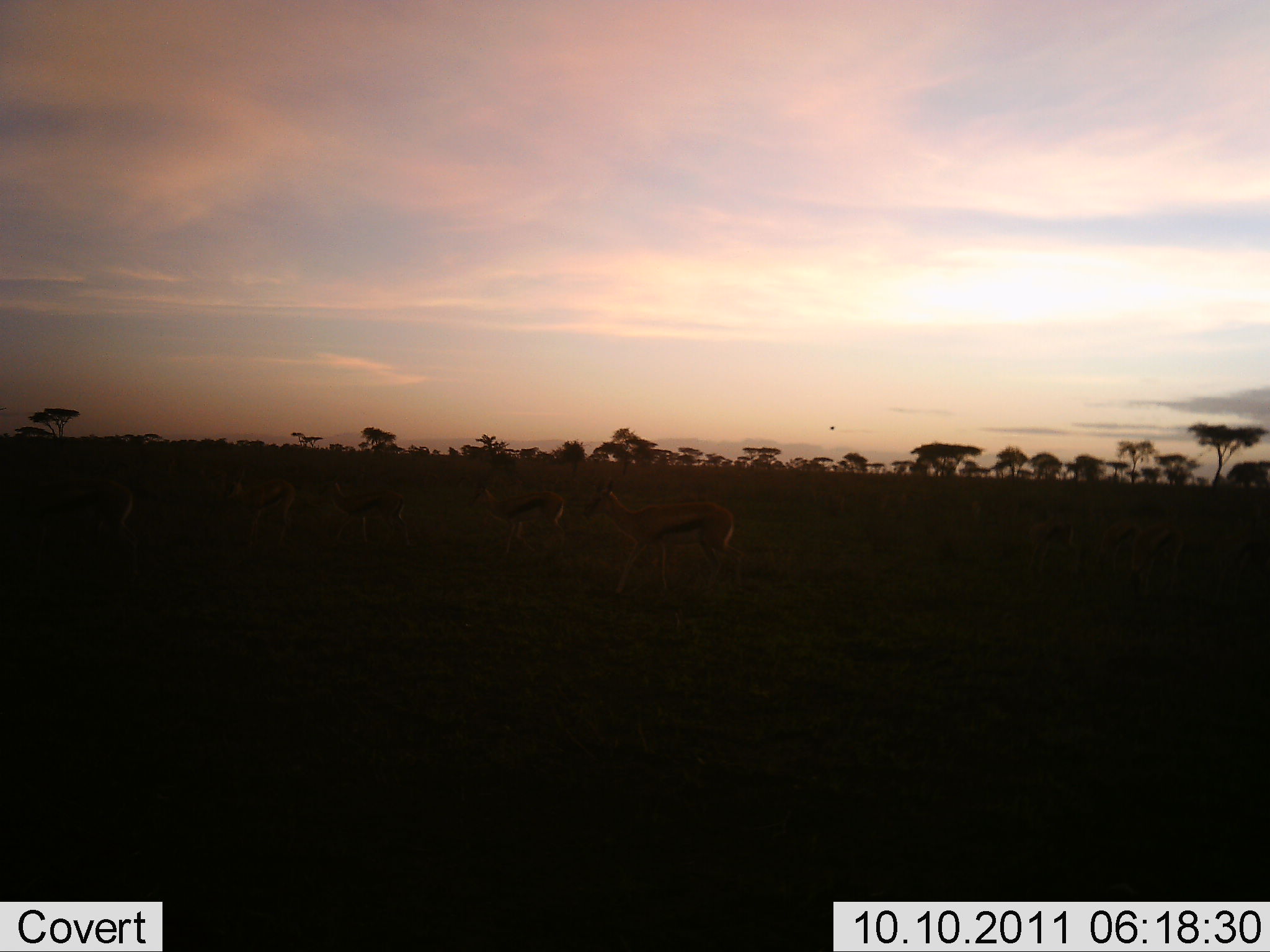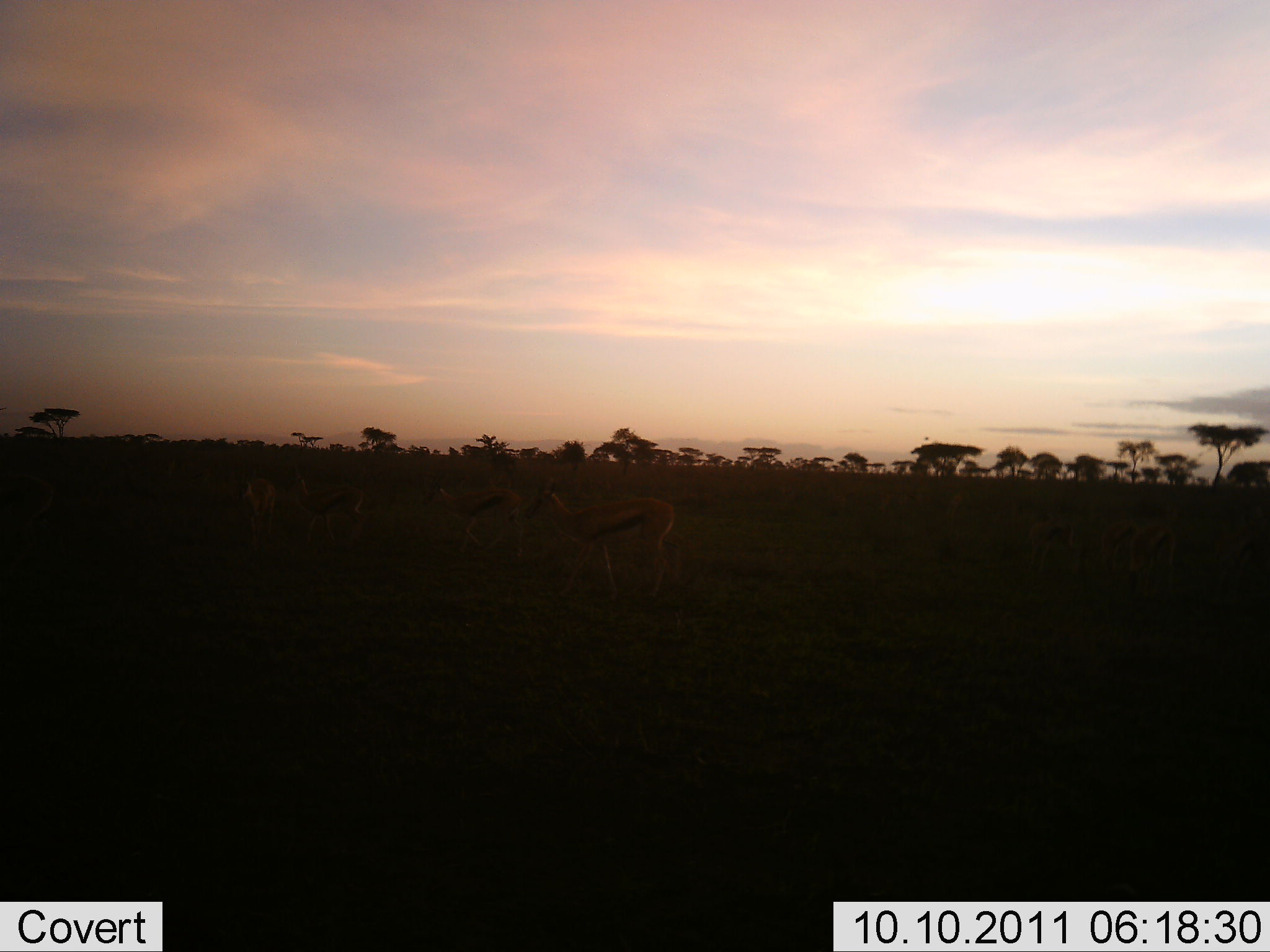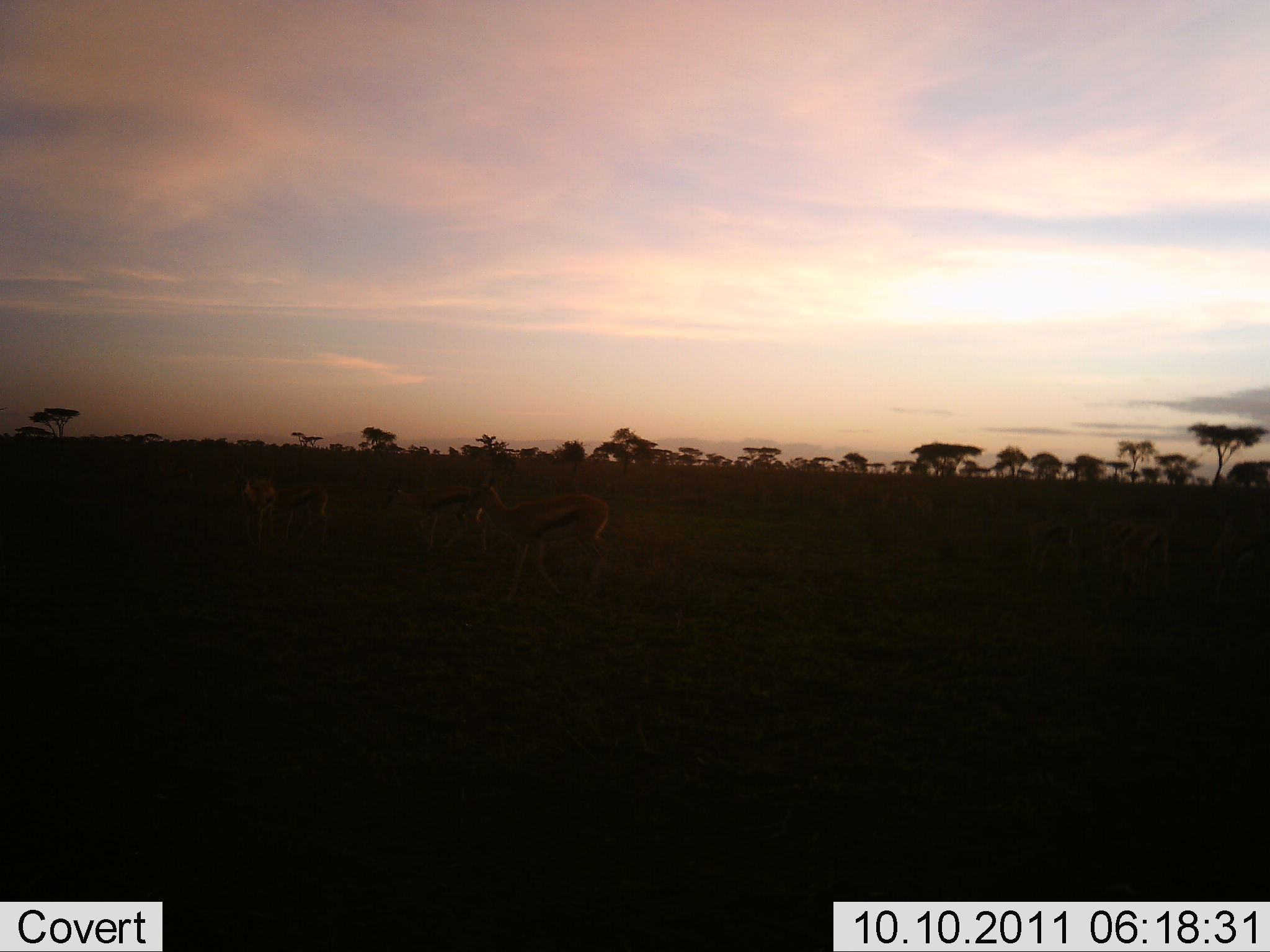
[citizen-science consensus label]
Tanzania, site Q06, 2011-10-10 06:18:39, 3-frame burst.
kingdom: Animalia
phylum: Chordata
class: Mammalia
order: Artiodactyla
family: Bovidae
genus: Eudorcas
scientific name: Eudorcas thomsonii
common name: thomson's gazelle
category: gazellethomsons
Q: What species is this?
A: Gazellethomsons (thomson's gazelle) (Eudorcas thomsonii).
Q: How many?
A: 5.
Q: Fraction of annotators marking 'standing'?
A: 27%.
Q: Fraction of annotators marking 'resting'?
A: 0%.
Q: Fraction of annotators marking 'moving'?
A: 73%.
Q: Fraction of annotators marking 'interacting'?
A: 9%.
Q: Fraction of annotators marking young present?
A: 9%.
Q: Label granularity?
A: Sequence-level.